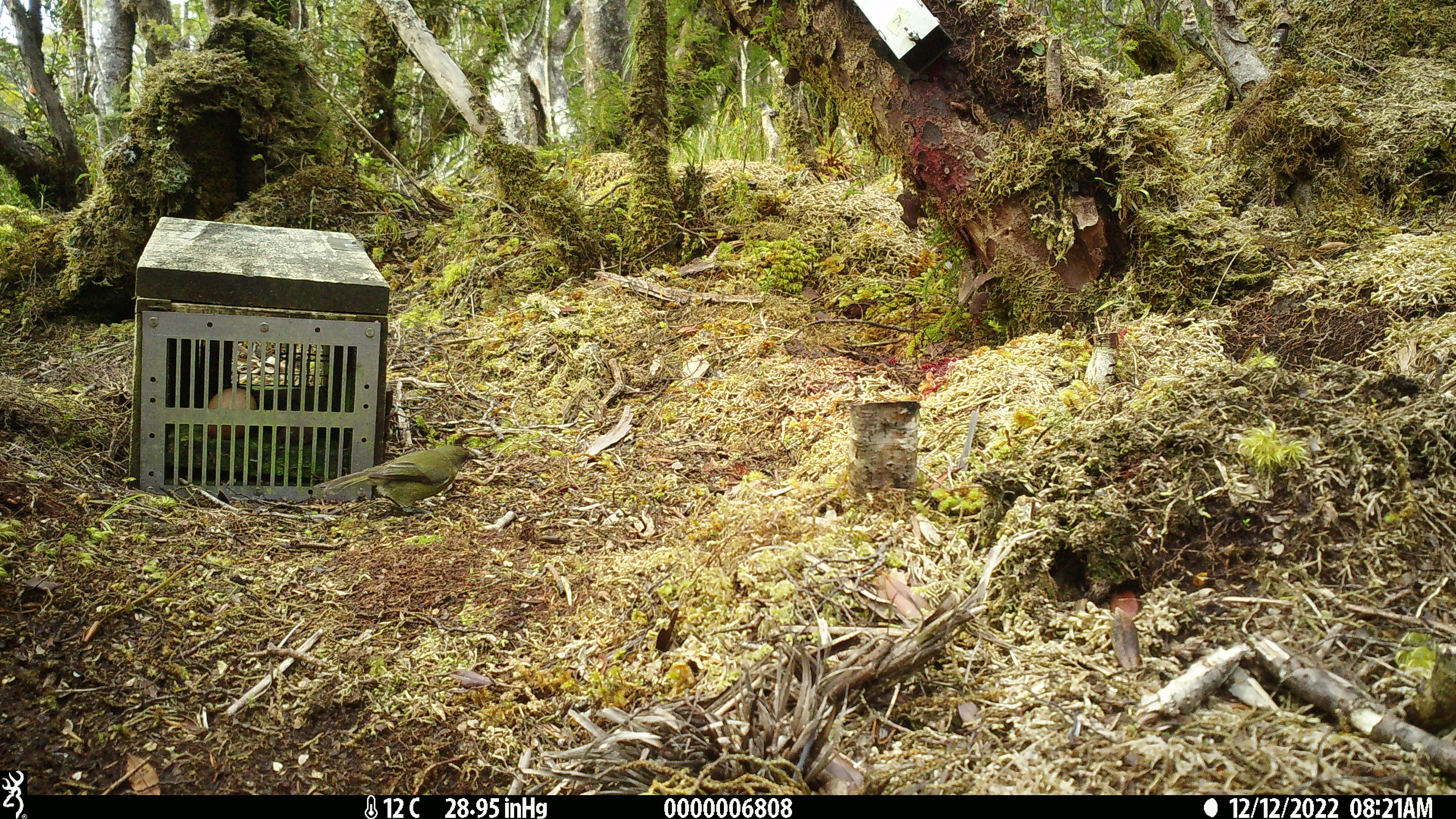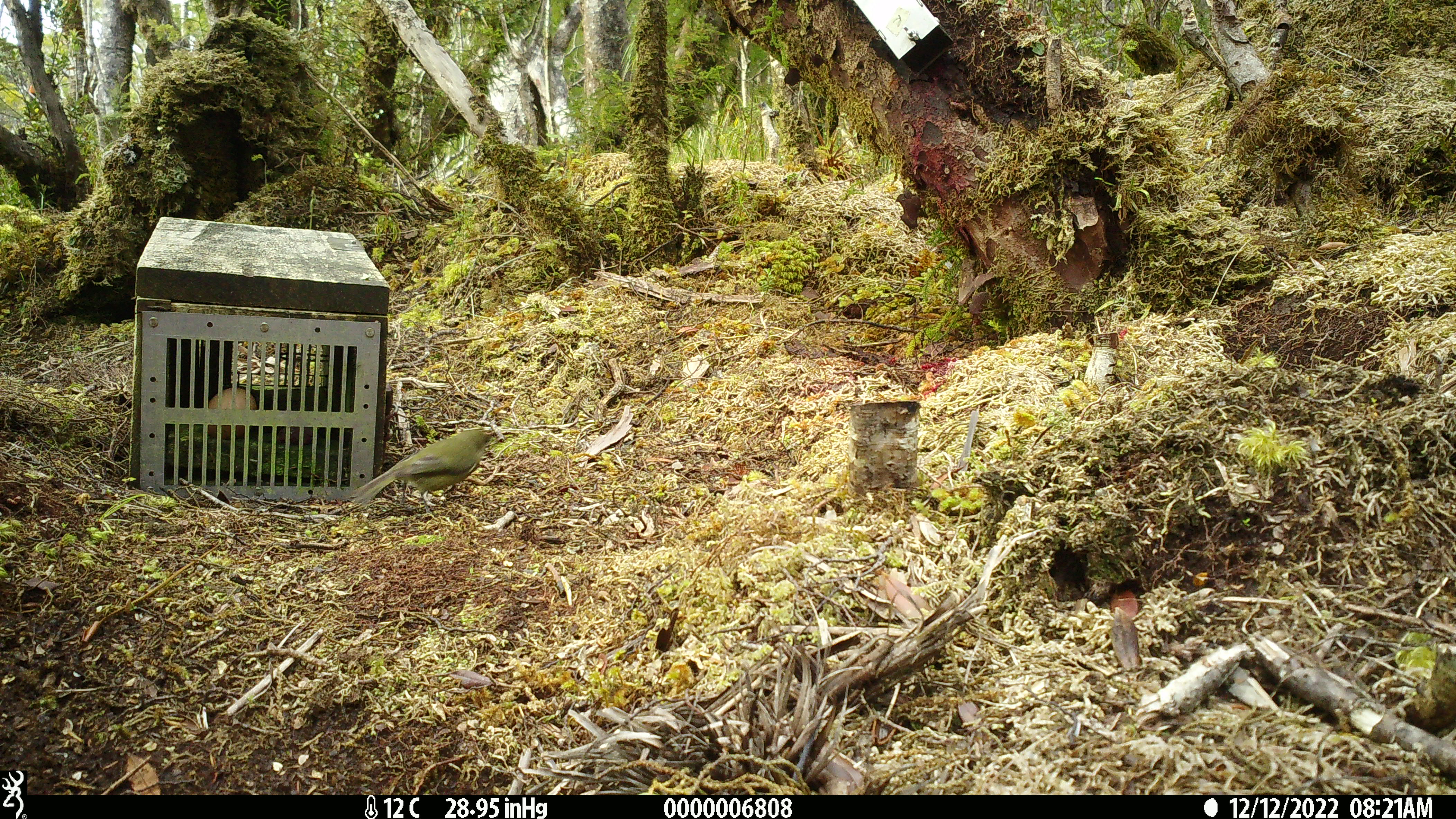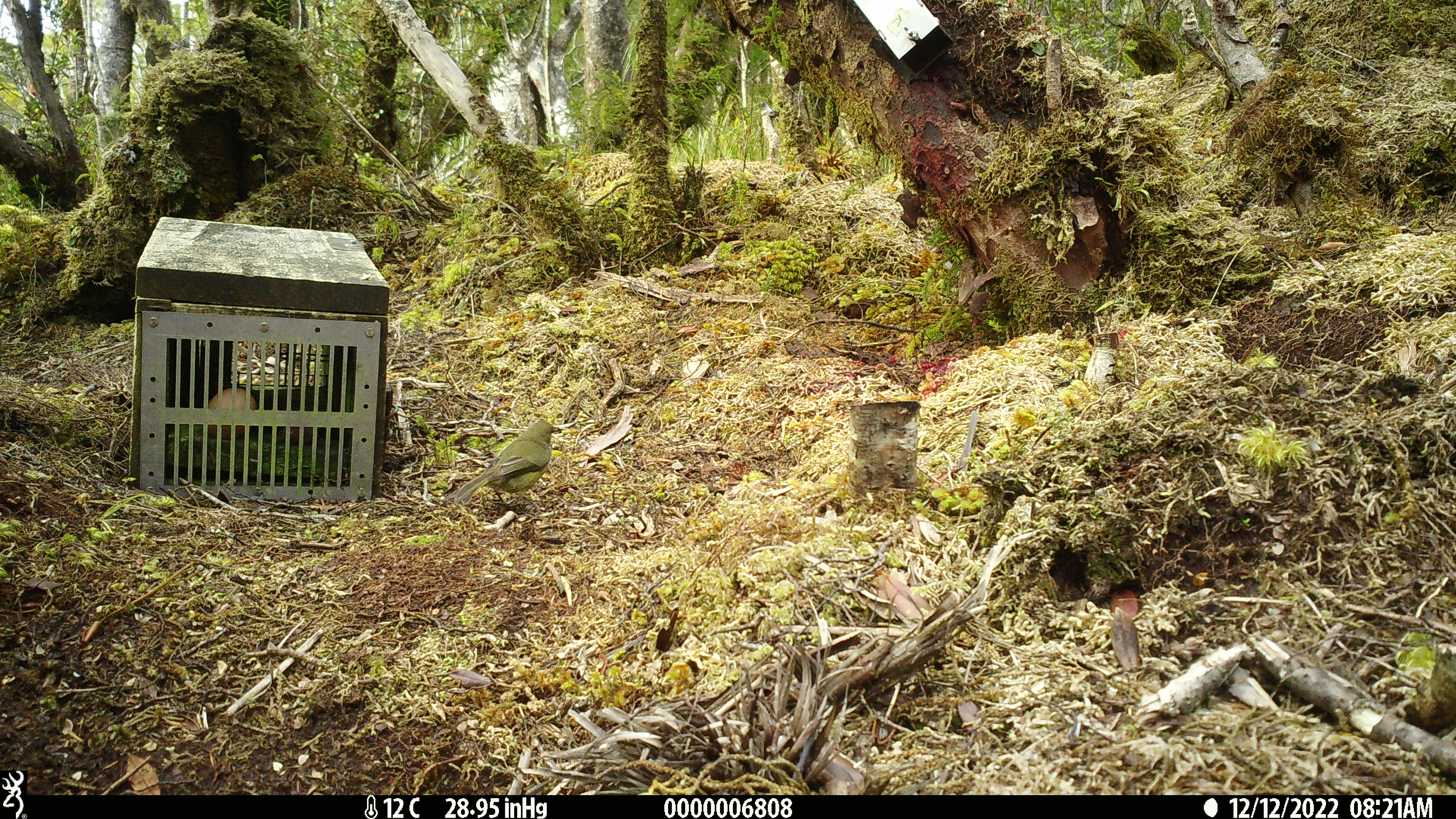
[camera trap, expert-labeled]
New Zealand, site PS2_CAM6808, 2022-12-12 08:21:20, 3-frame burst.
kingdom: Animalia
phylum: Chordata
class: Aves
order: Passeriformes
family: Meliphagidae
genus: Anthornis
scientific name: Anthornis melanura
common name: new zealand bellbird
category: bellbird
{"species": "bellbird (new zealand bellbird) (Anthornis melanura)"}